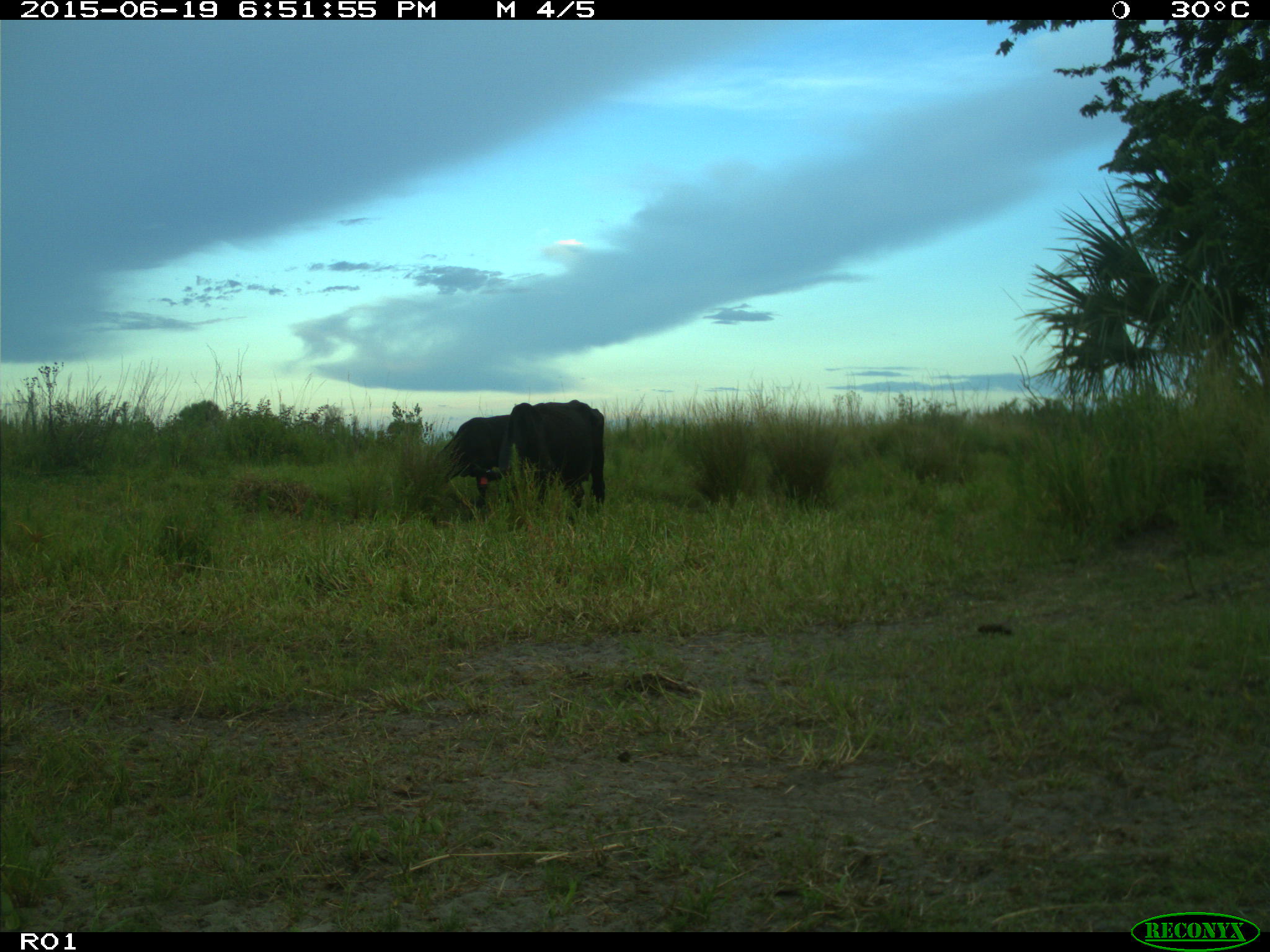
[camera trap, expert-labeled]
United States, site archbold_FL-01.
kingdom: Animalia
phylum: Chordata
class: Mammalia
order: Artiodactyla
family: Bovidae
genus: Bos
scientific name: Bos taurus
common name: domestic cow